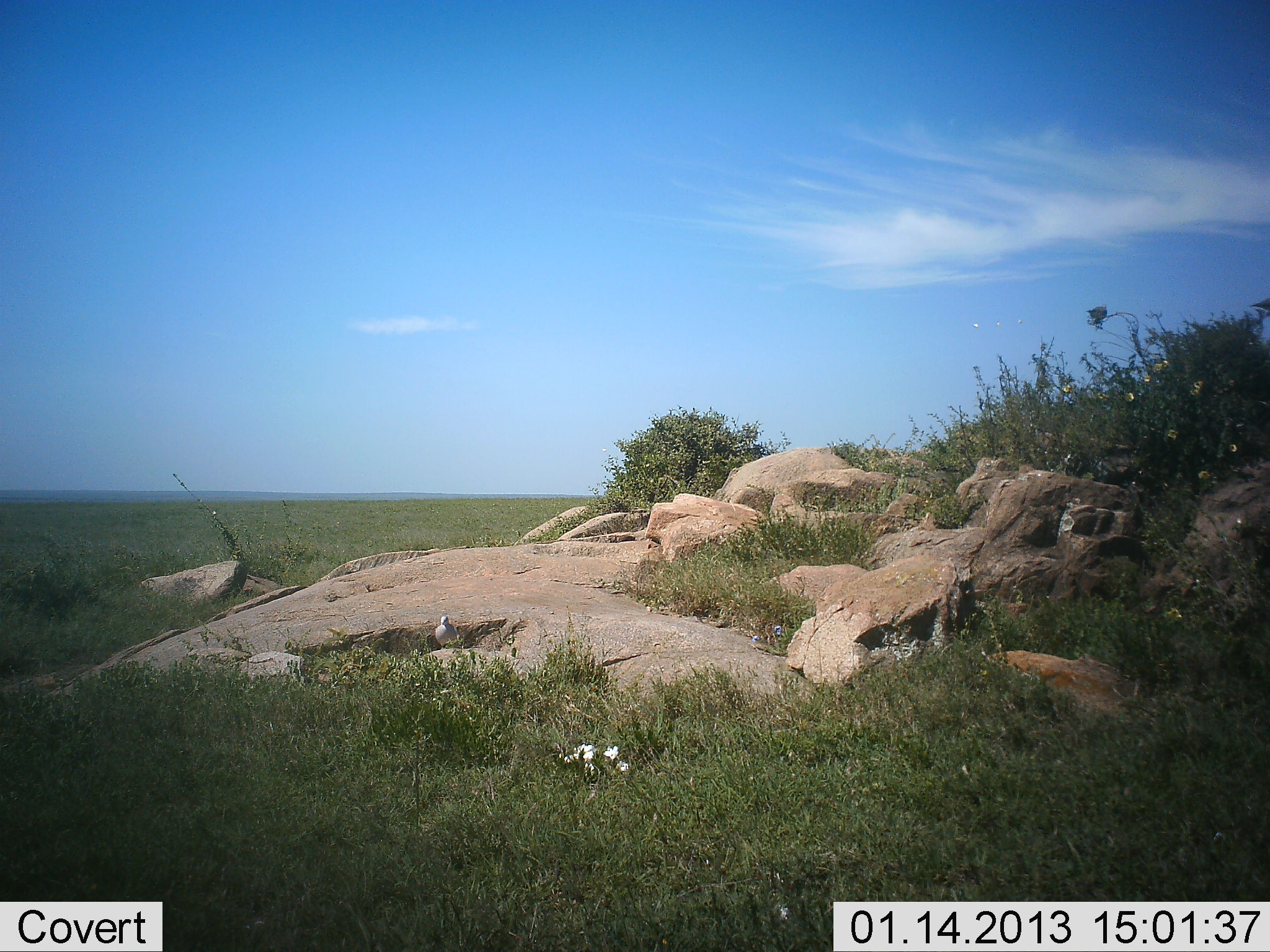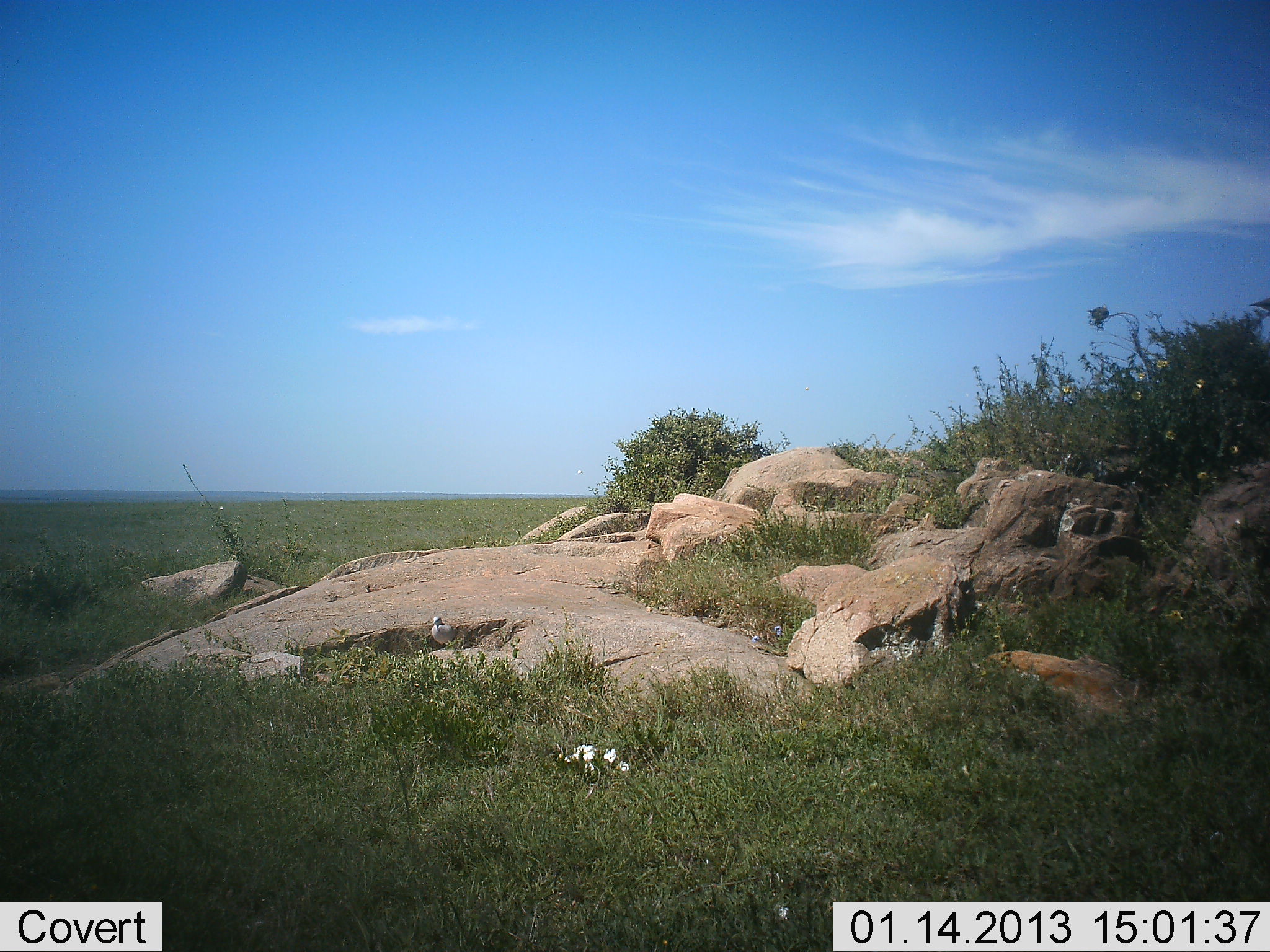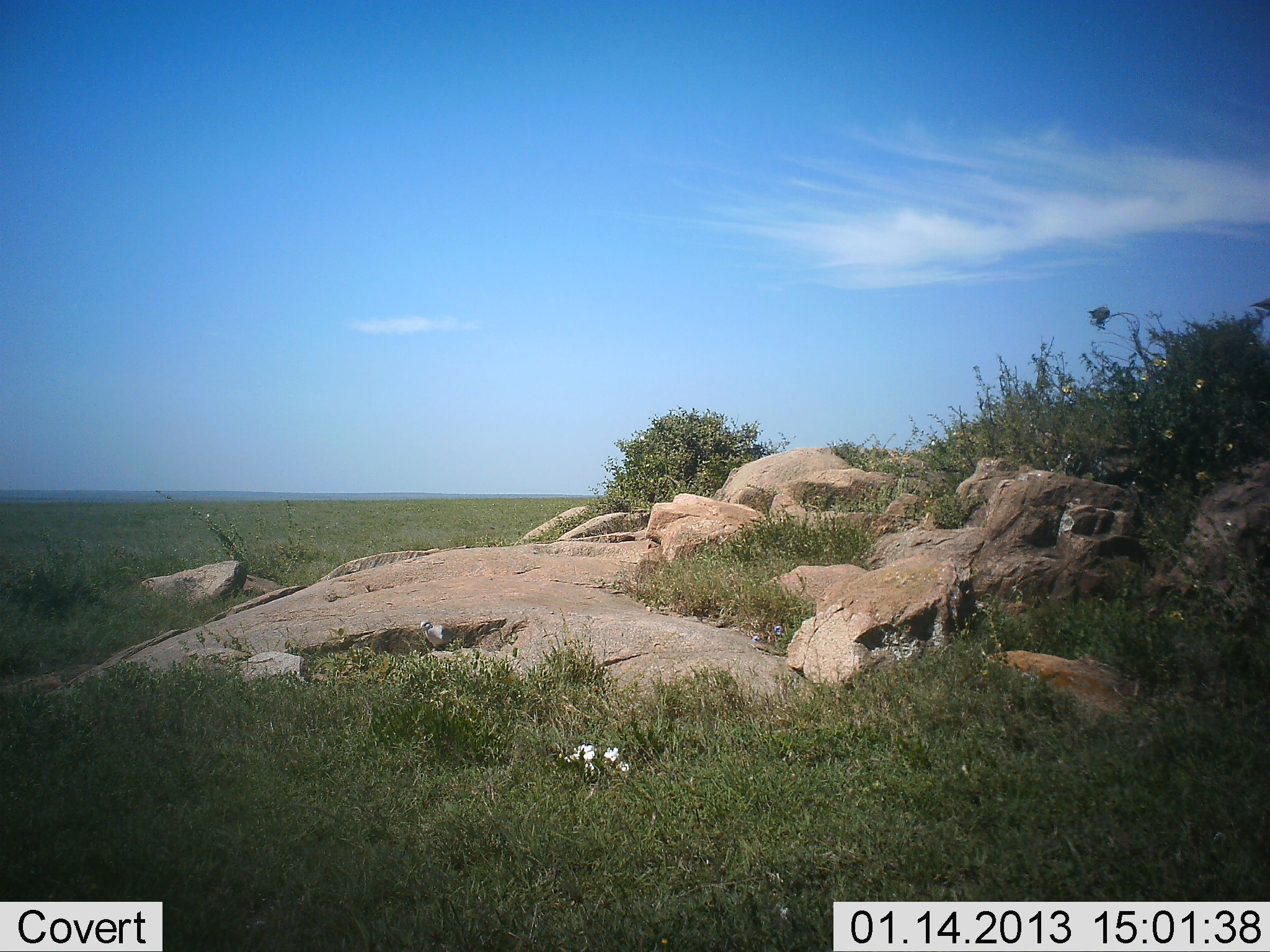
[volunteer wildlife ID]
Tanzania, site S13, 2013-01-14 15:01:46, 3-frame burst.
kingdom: Animalia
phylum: Chordata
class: Aves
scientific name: Aves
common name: bird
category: otherbird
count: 1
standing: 89%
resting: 6%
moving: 11%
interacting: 0%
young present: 0%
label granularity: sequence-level